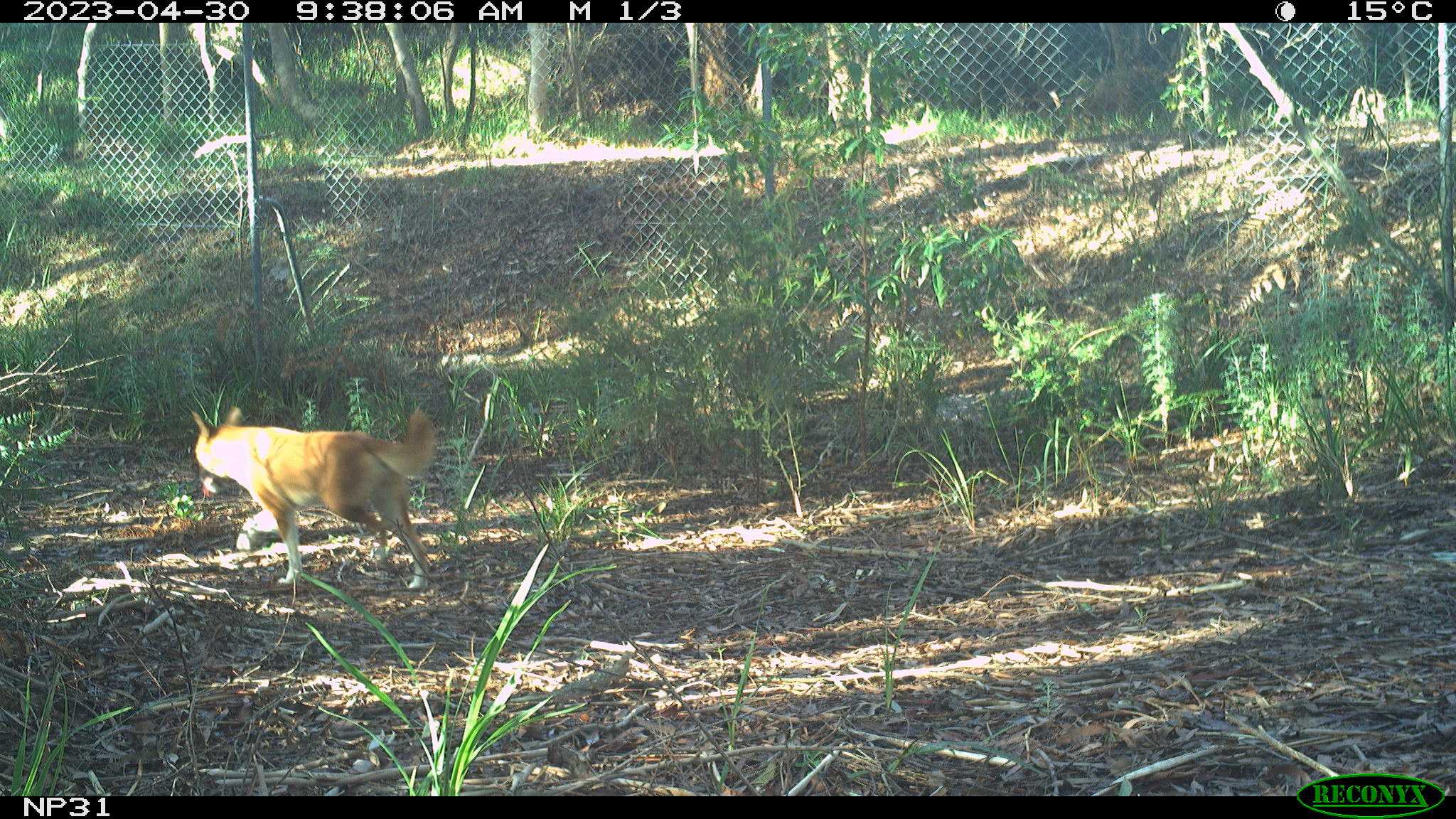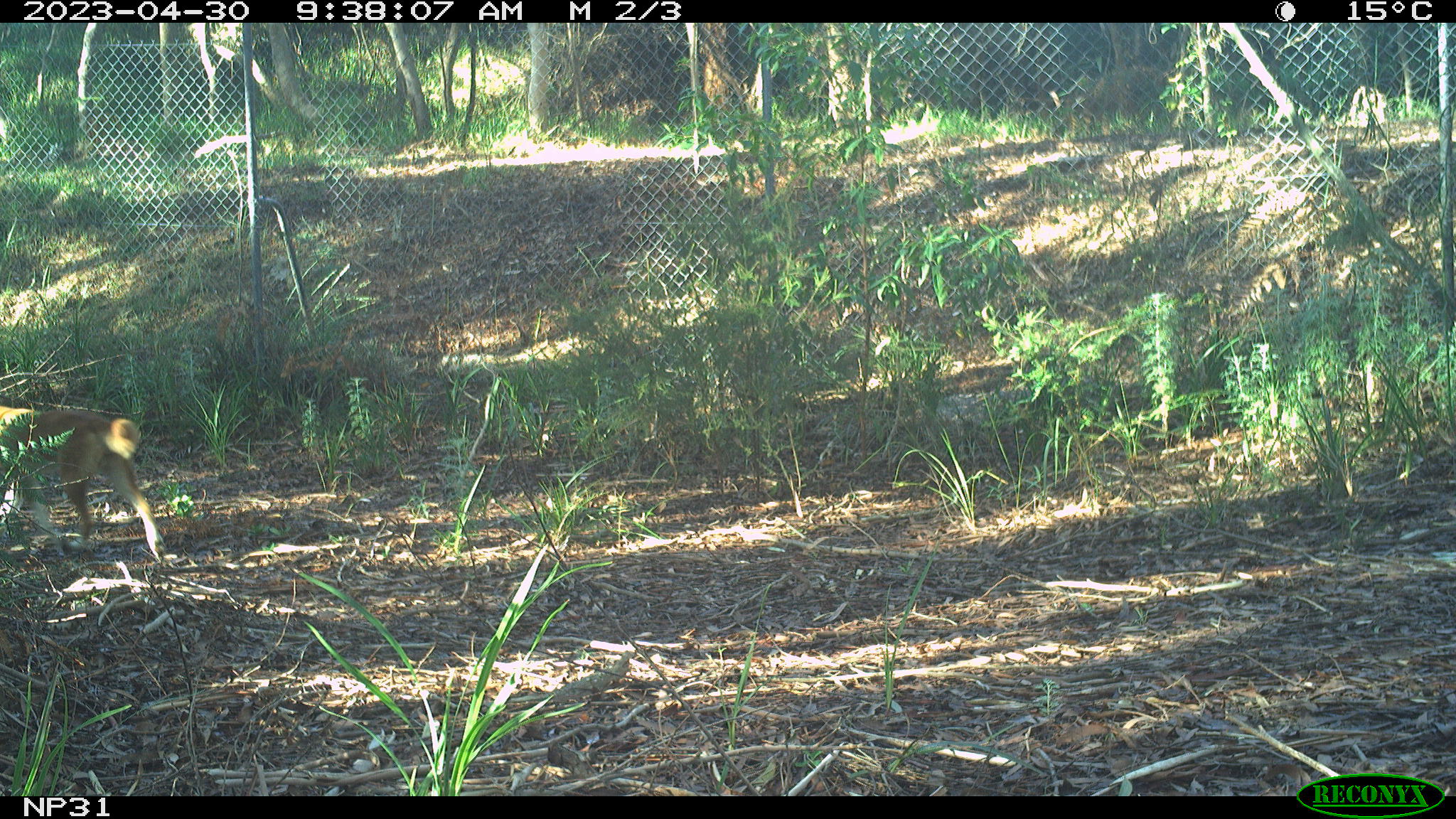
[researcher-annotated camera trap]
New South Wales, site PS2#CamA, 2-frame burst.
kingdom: Animalia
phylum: Chordata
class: Mammalia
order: Carnivora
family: Canidae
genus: Canis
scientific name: Canis familiaris dingo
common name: dingo